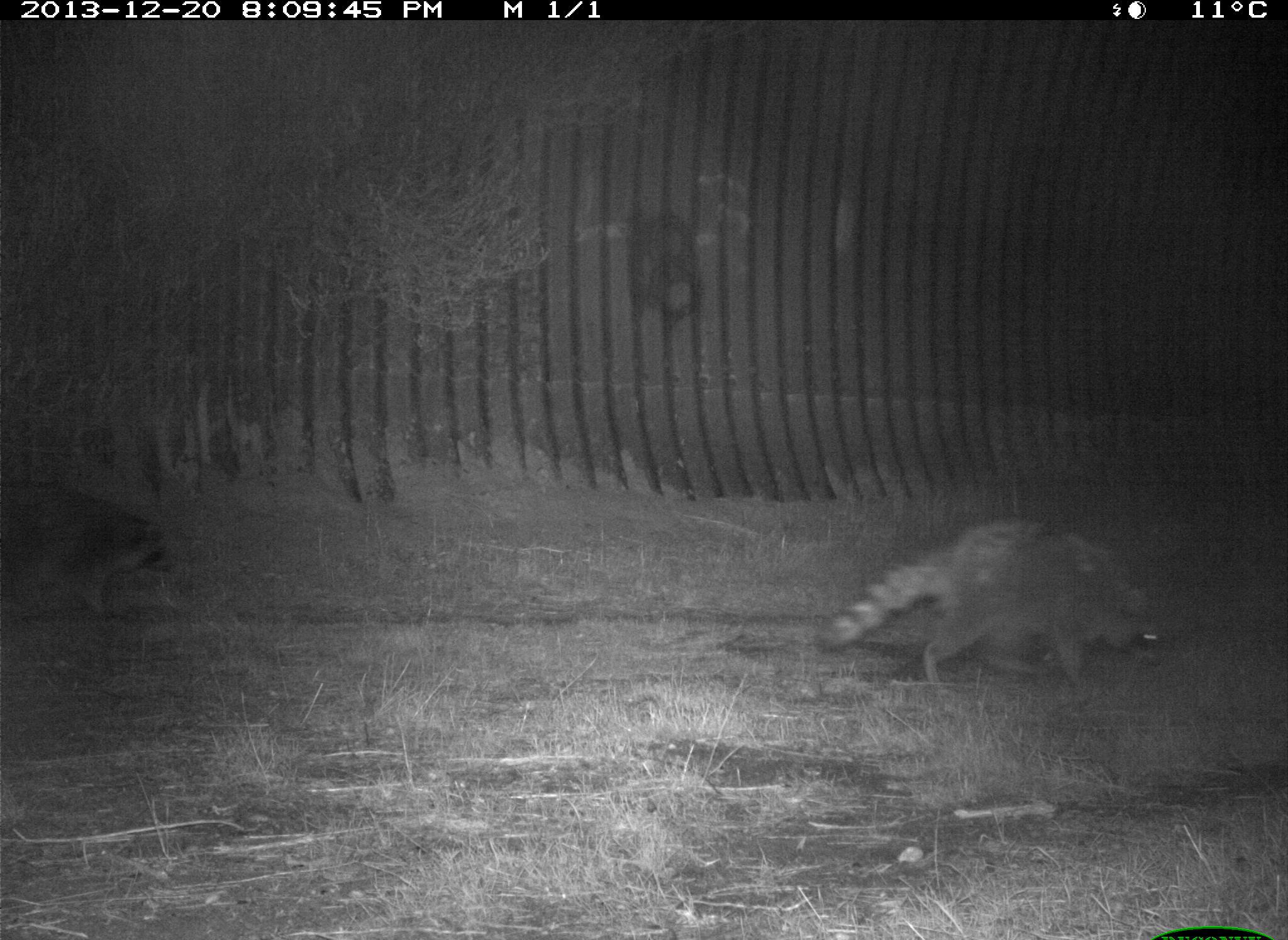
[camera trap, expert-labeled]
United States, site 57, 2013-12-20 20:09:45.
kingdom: Animalia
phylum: Chordata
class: Mammalia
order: Carnivora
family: Procyonidae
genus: Procyon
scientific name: Procyon lotor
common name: raccoon